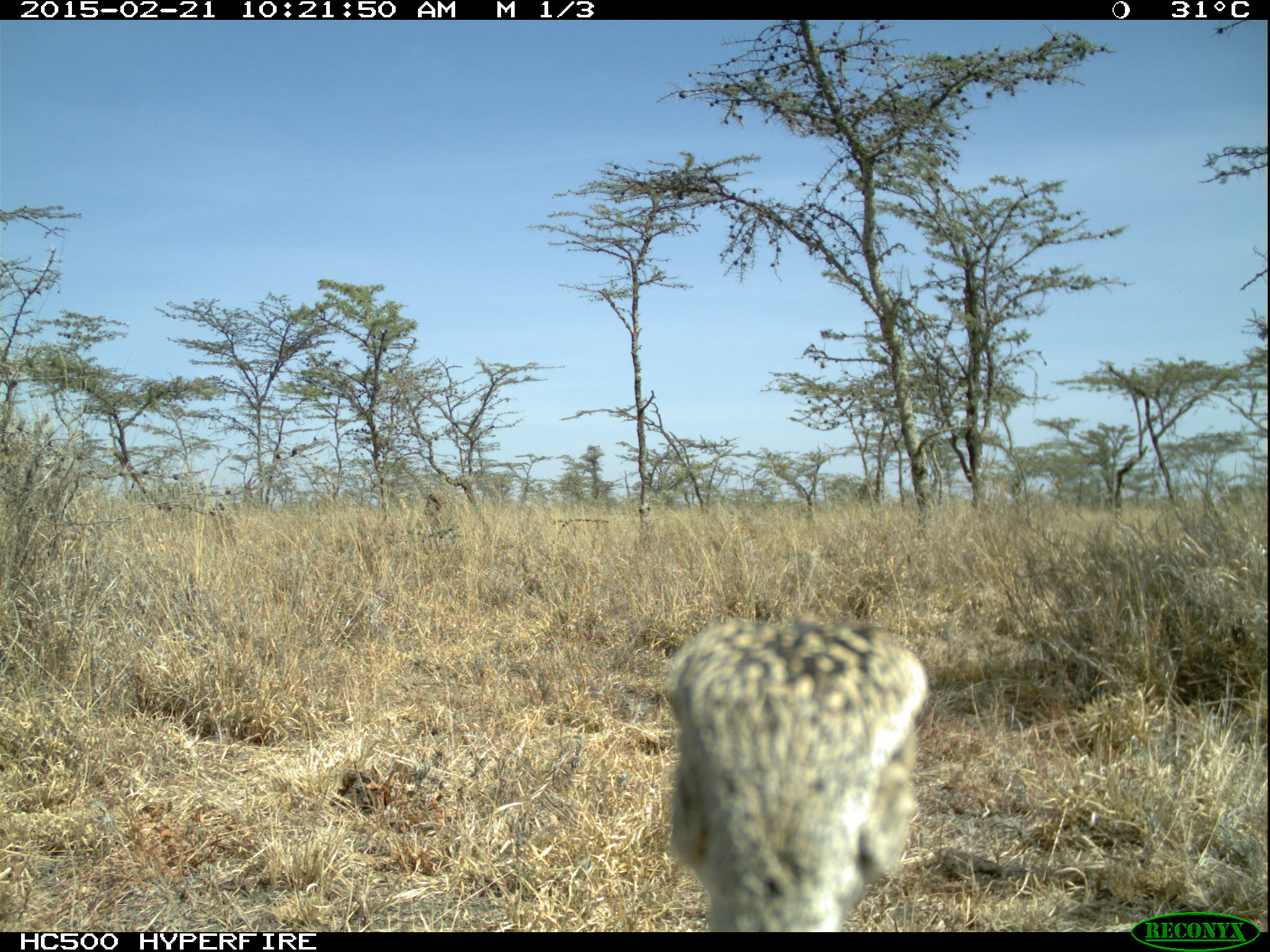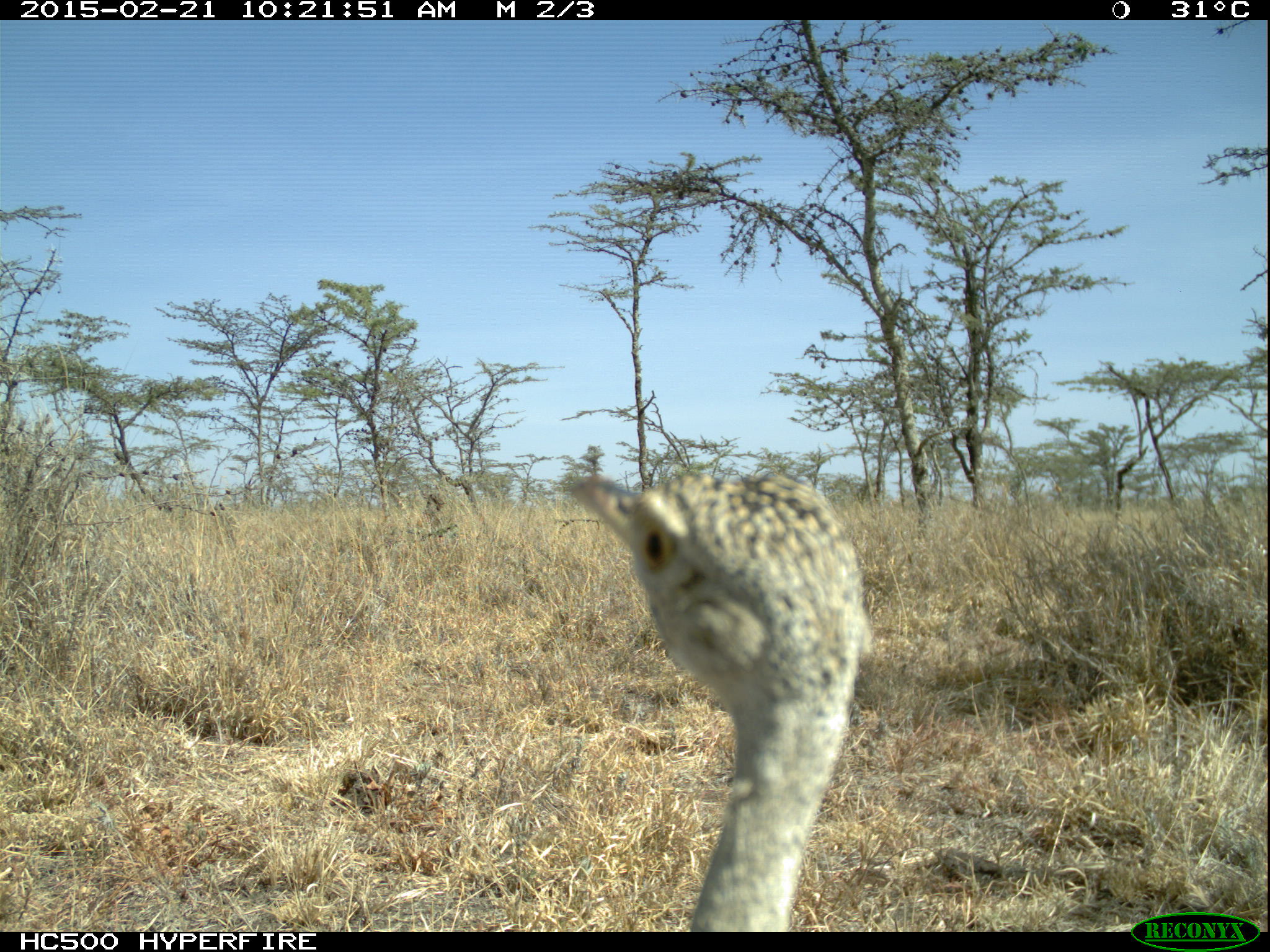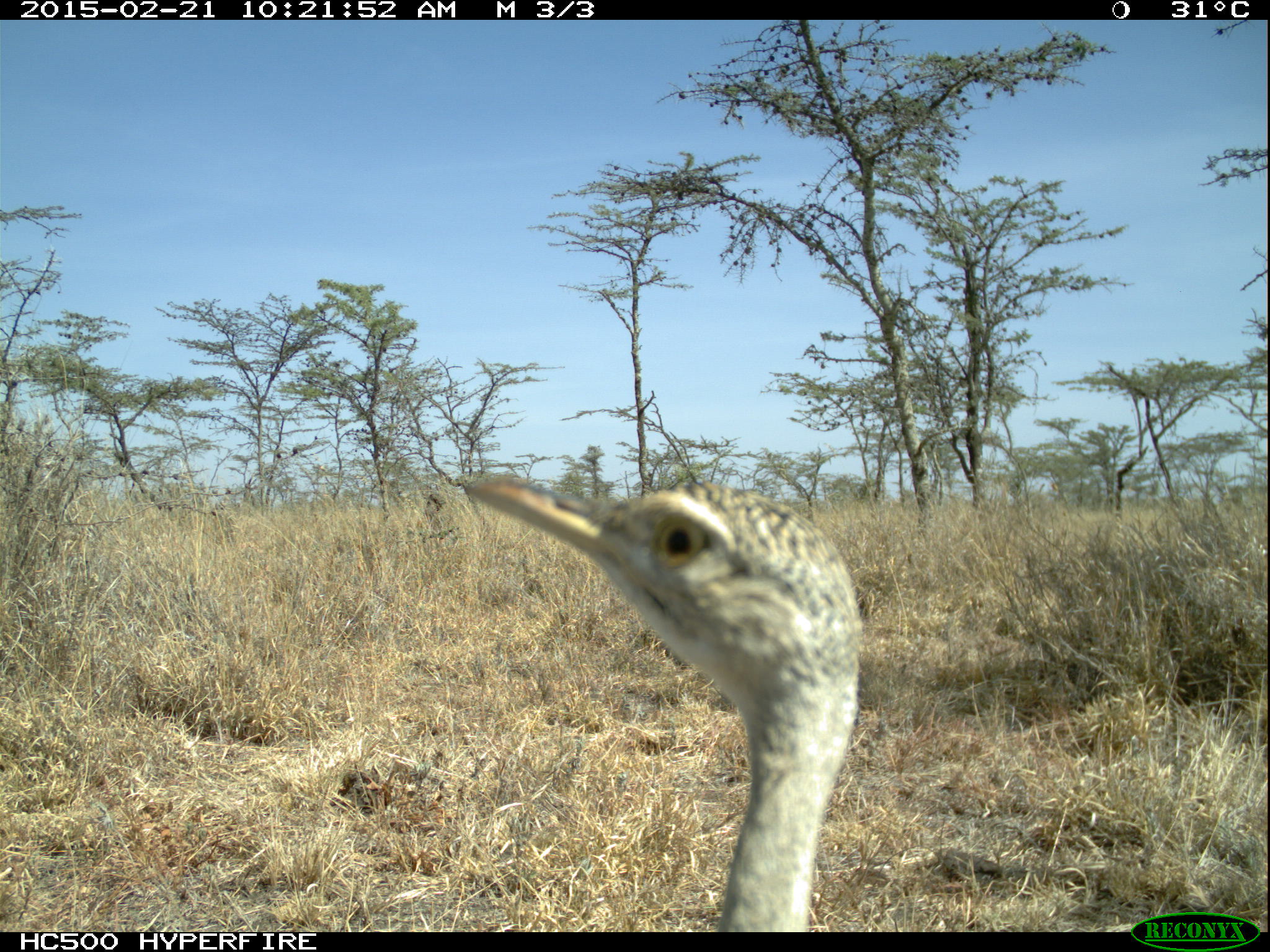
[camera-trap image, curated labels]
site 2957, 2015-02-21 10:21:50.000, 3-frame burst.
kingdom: Animalia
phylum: Chordata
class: Aves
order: Otidiformes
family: Otididae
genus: Lissotis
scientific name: Lissotis melanogaster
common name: black-bellied bustard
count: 1